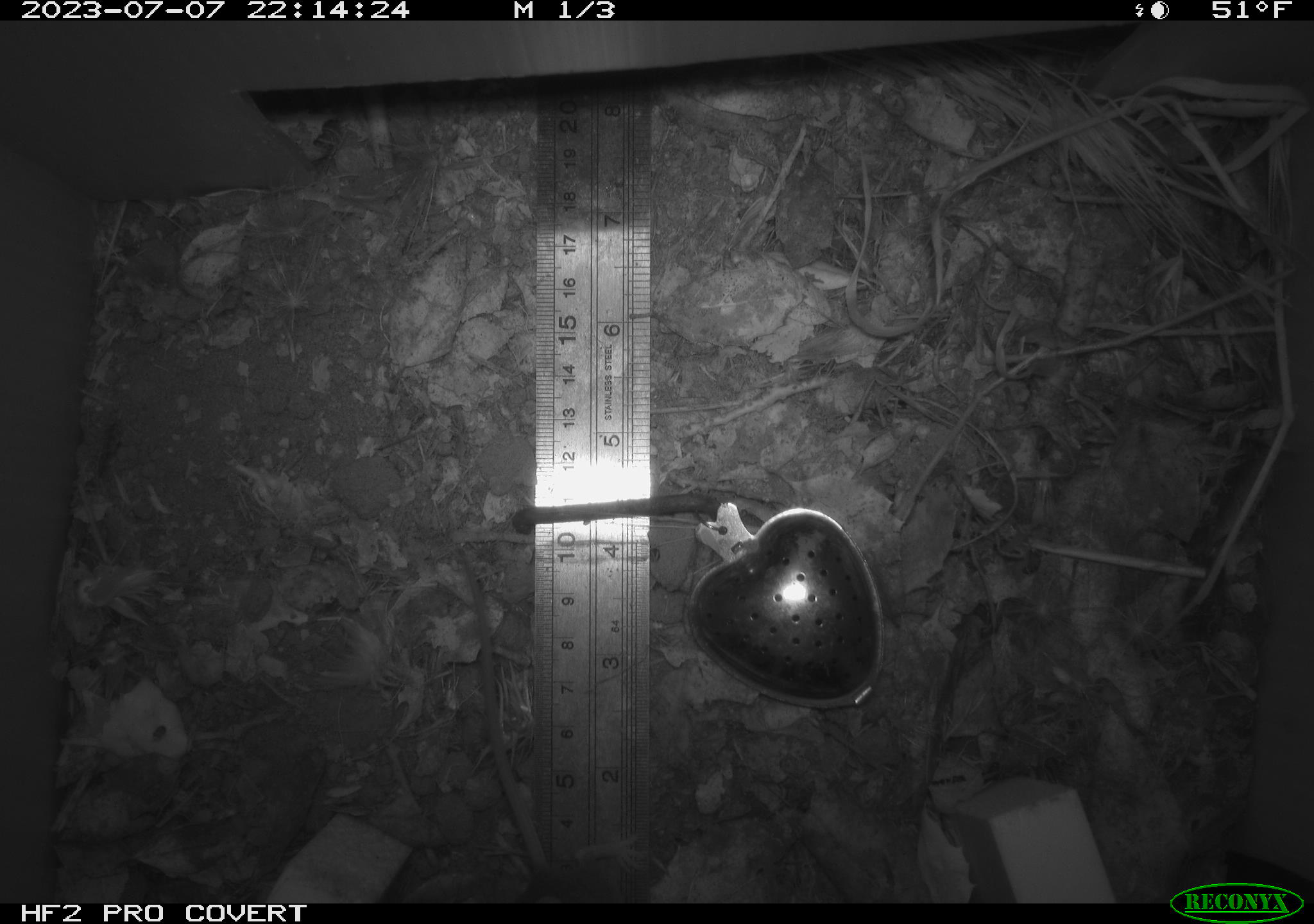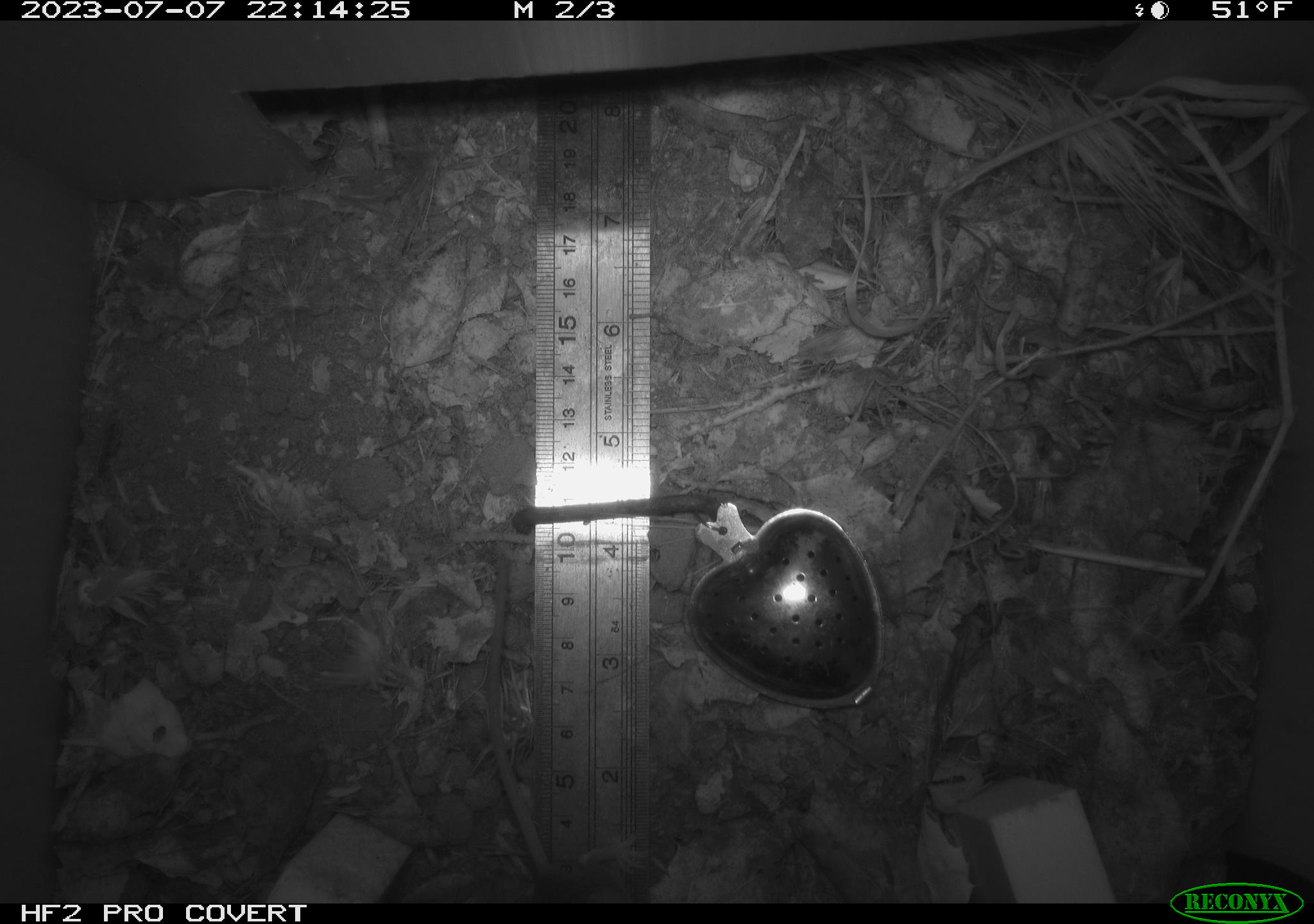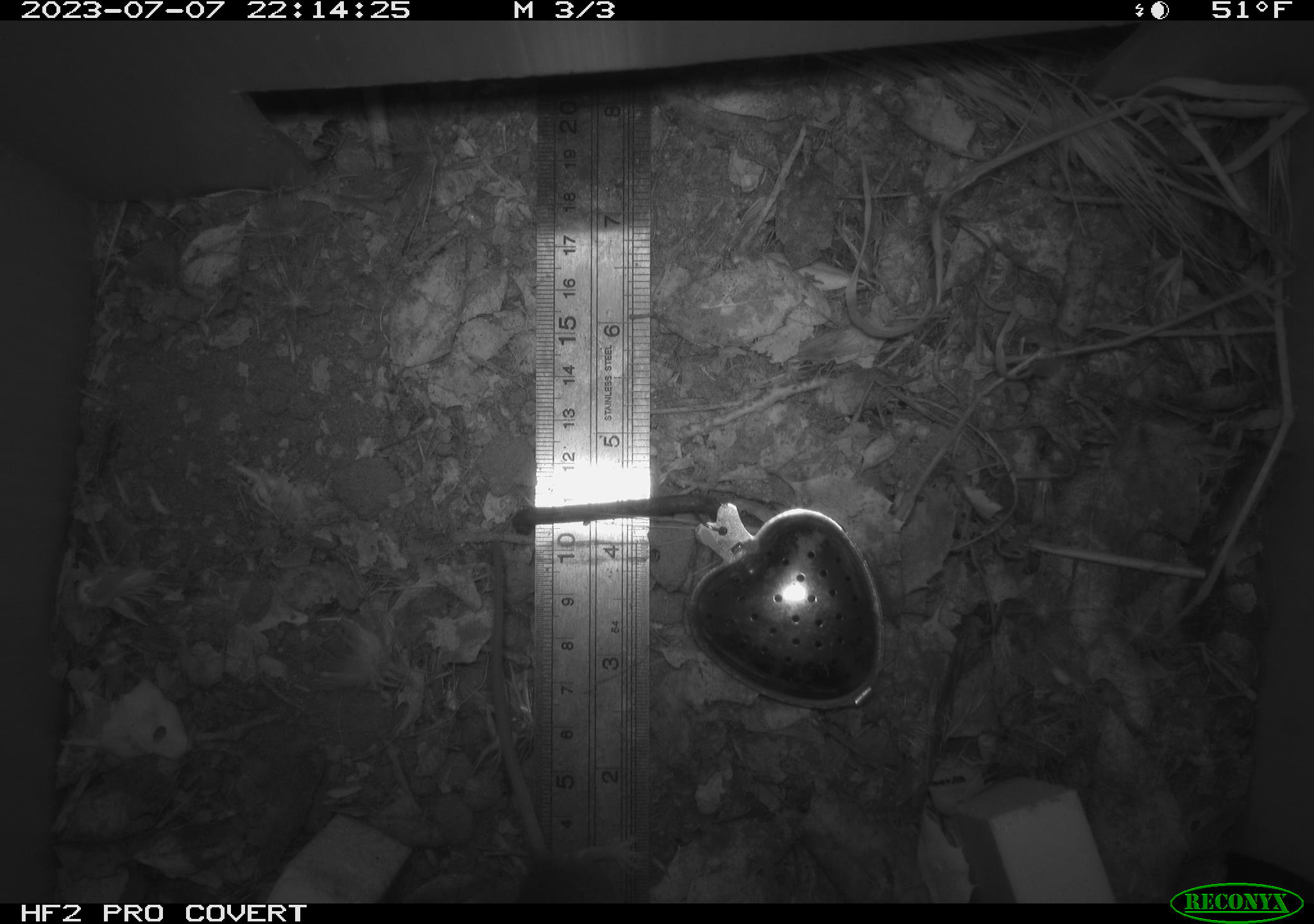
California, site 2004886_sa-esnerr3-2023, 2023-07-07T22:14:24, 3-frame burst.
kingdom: Animalia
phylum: Chordata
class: Mammalia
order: Rodentia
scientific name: Rodentia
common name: mouse species